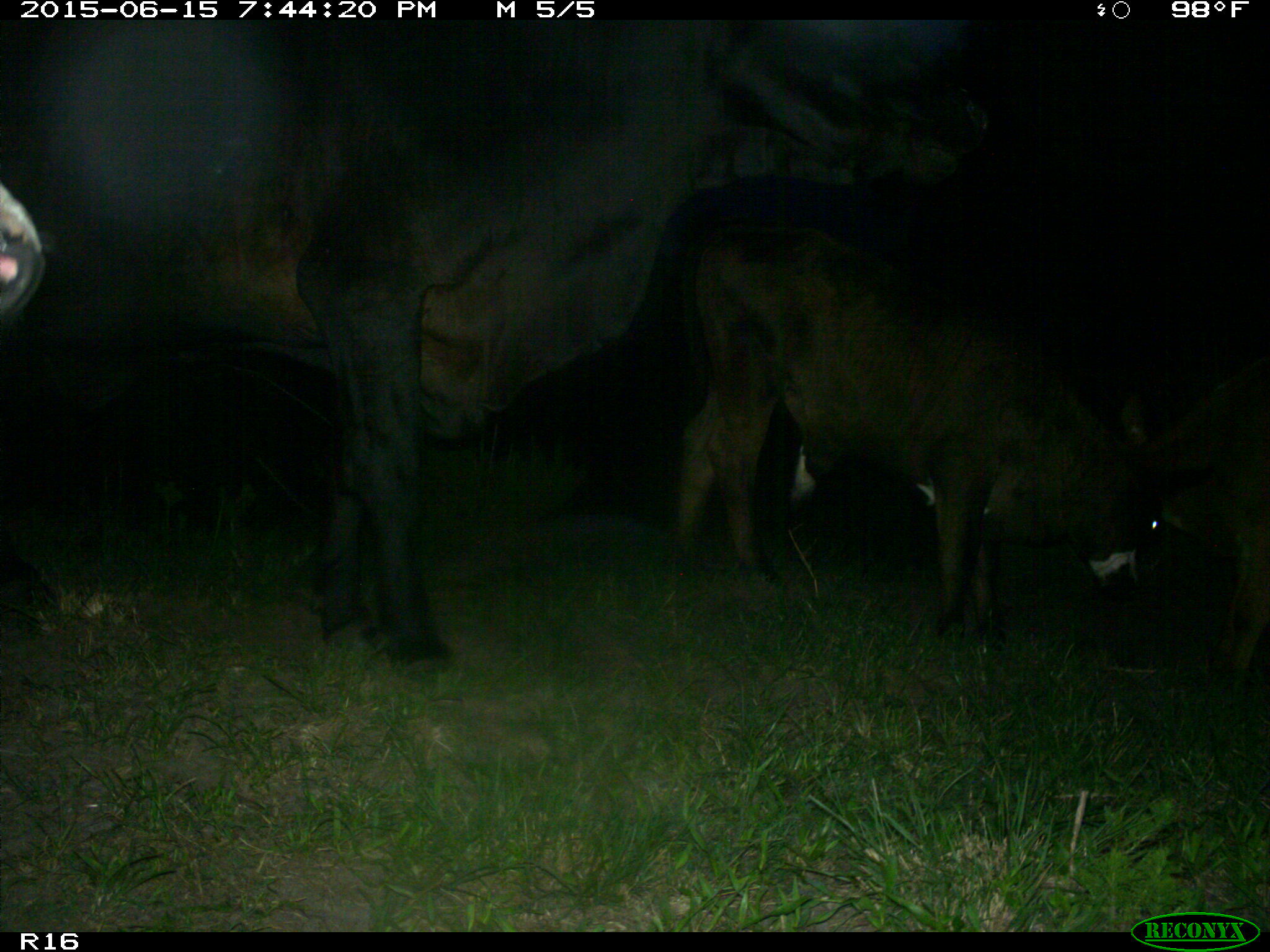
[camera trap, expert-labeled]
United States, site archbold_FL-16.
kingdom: Animalia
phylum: Chordata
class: Mammalia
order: Artiodactyla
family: Bovidae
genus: Bos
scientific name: Bos taurus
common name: domestic cow